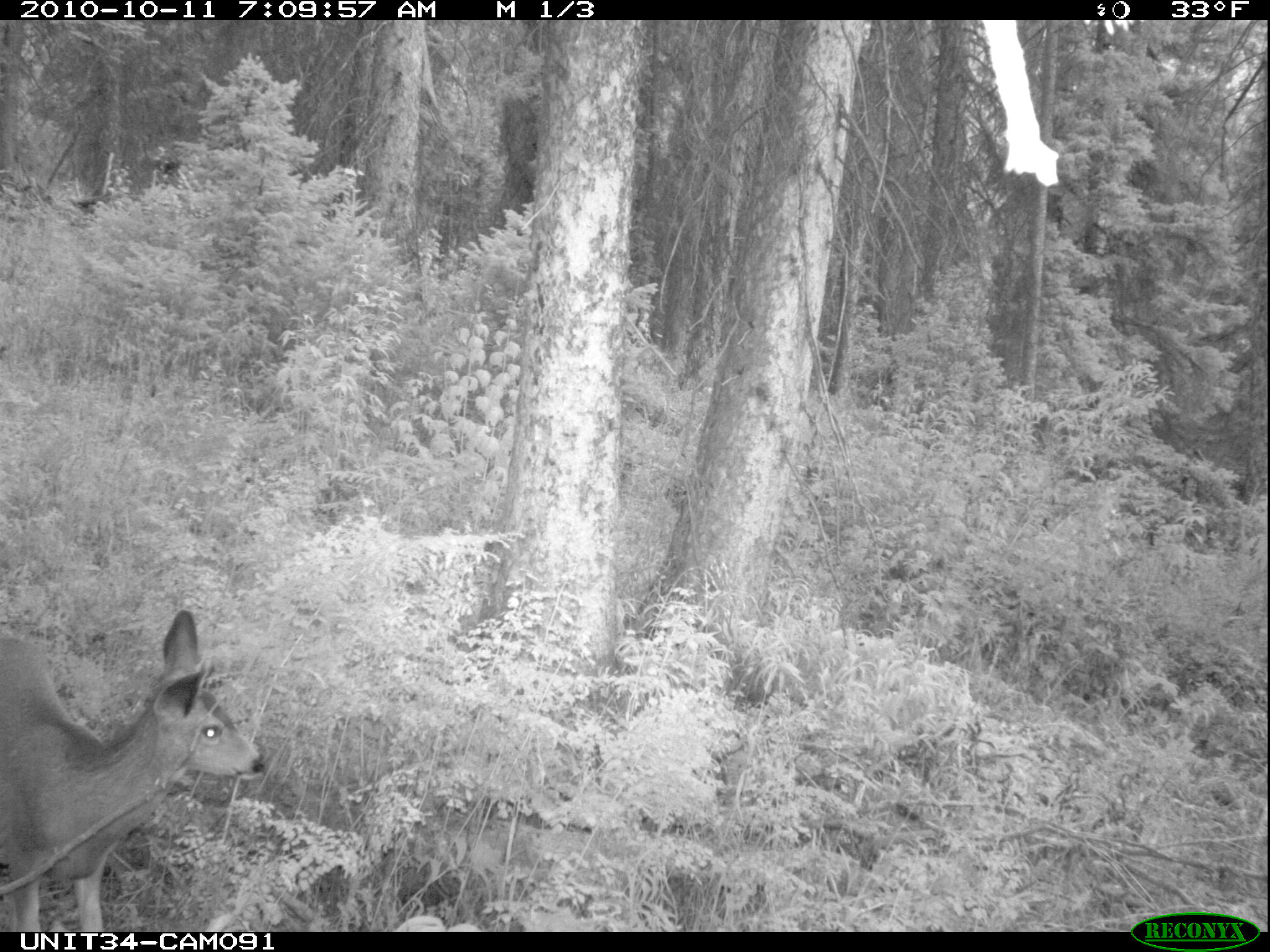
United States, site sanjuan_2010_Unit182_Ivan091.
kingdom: Animalia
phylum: Chordata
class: Mammalia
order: Artiodactyla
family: Cervidae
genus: Odocoileus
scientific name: Odocoileus hemionus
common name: mule deer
Odocoileus hemionus (mule deer).